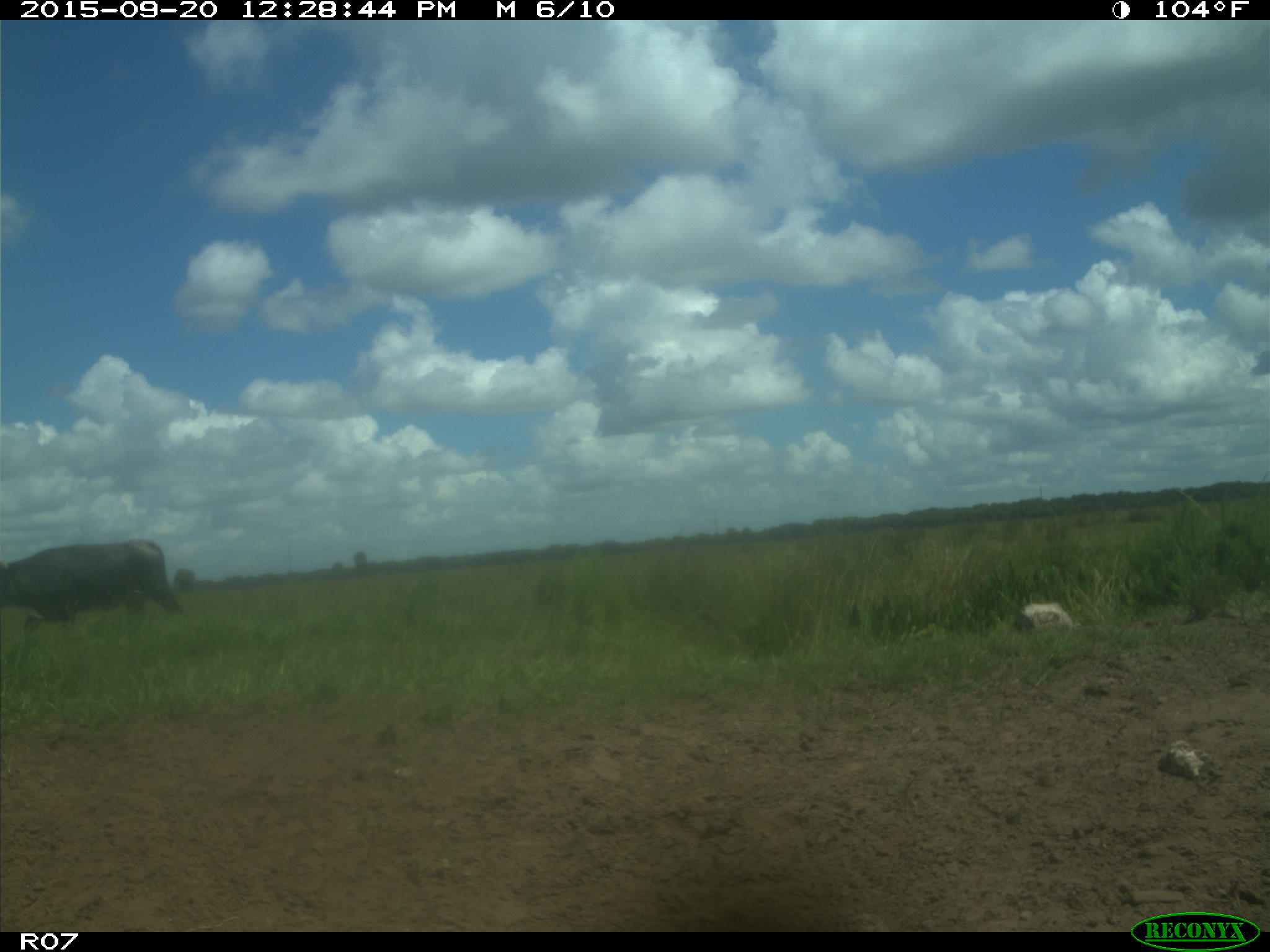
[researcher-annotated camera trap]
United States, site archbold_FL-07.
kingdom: Animalia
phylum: Chordata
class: Mammalia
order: Artiodactyla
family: Bovidae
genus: Bos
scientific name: Bos taurus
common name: domestic cow